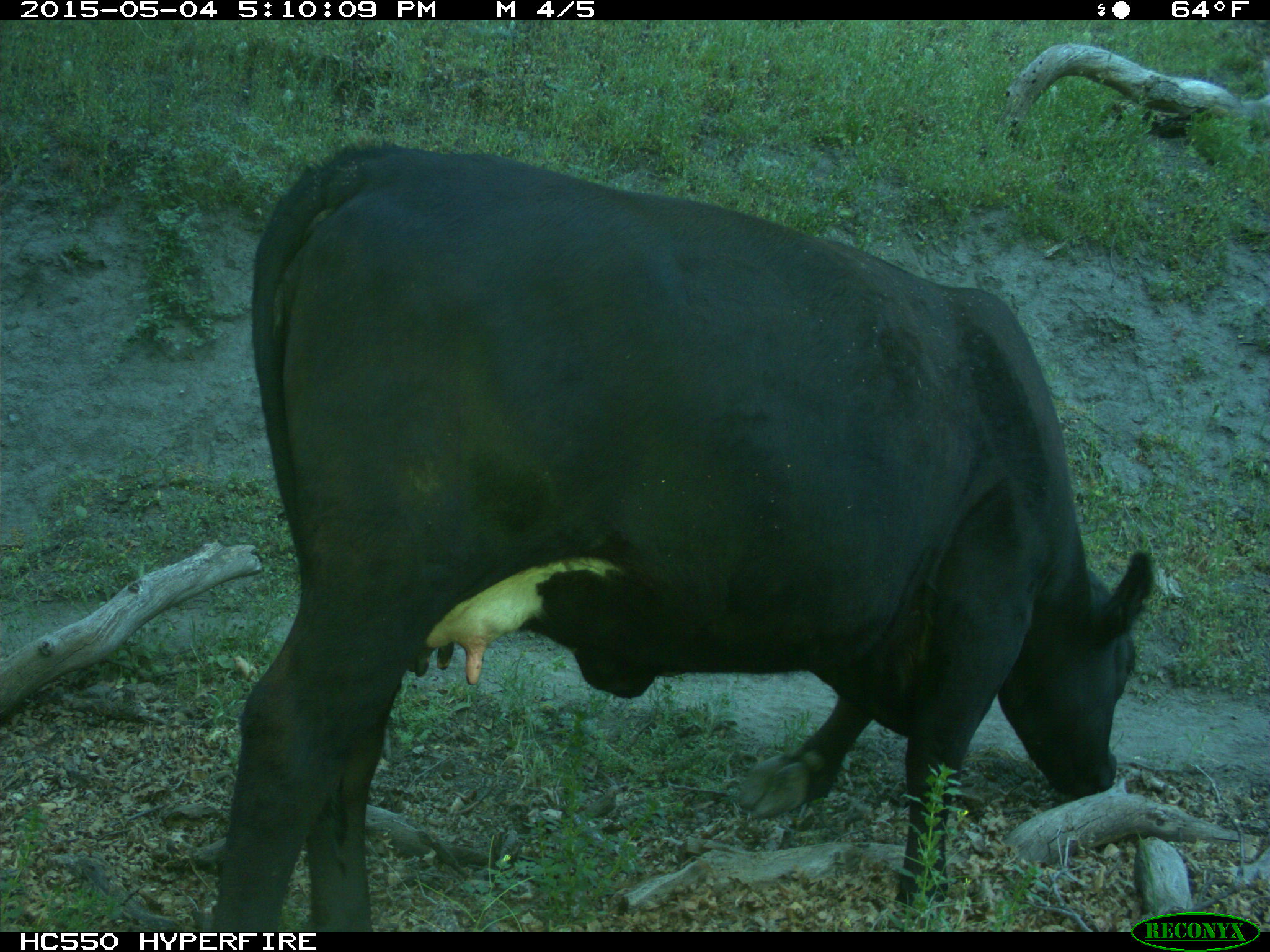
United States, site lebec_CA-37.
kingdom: Animalia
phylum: Chordata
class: Mammalia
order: Artiodactyla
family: Bovidae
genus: Bos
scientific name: Bos taurus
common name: domestic cow